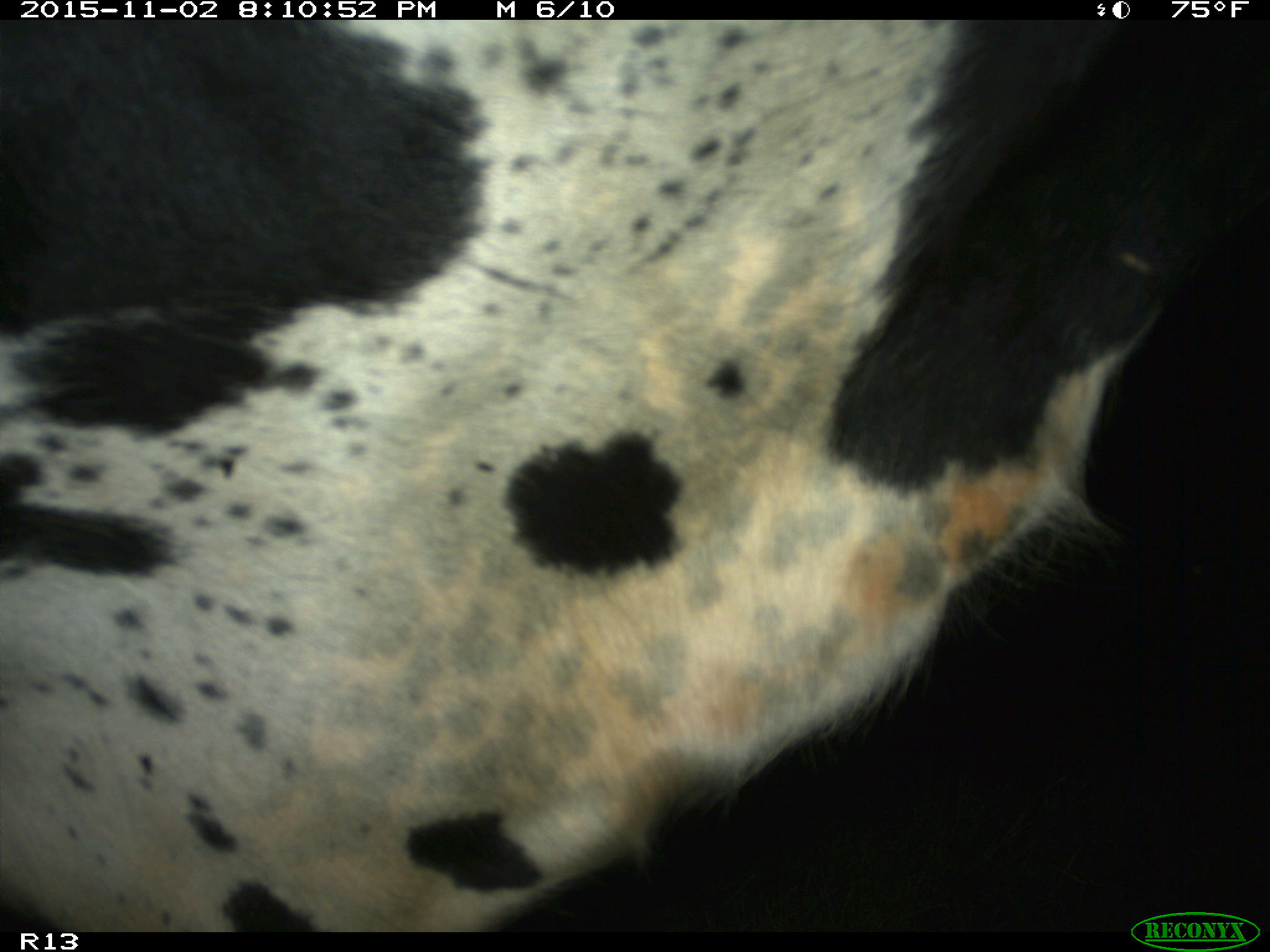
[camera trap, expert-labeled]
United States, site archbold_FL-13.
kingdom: Animalia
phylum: Chordata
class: Mammalia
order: Artiodactyla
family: Bovidae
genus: Bos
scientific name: Bos taurus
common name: domestic cow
Bos taurus (domestic cow).